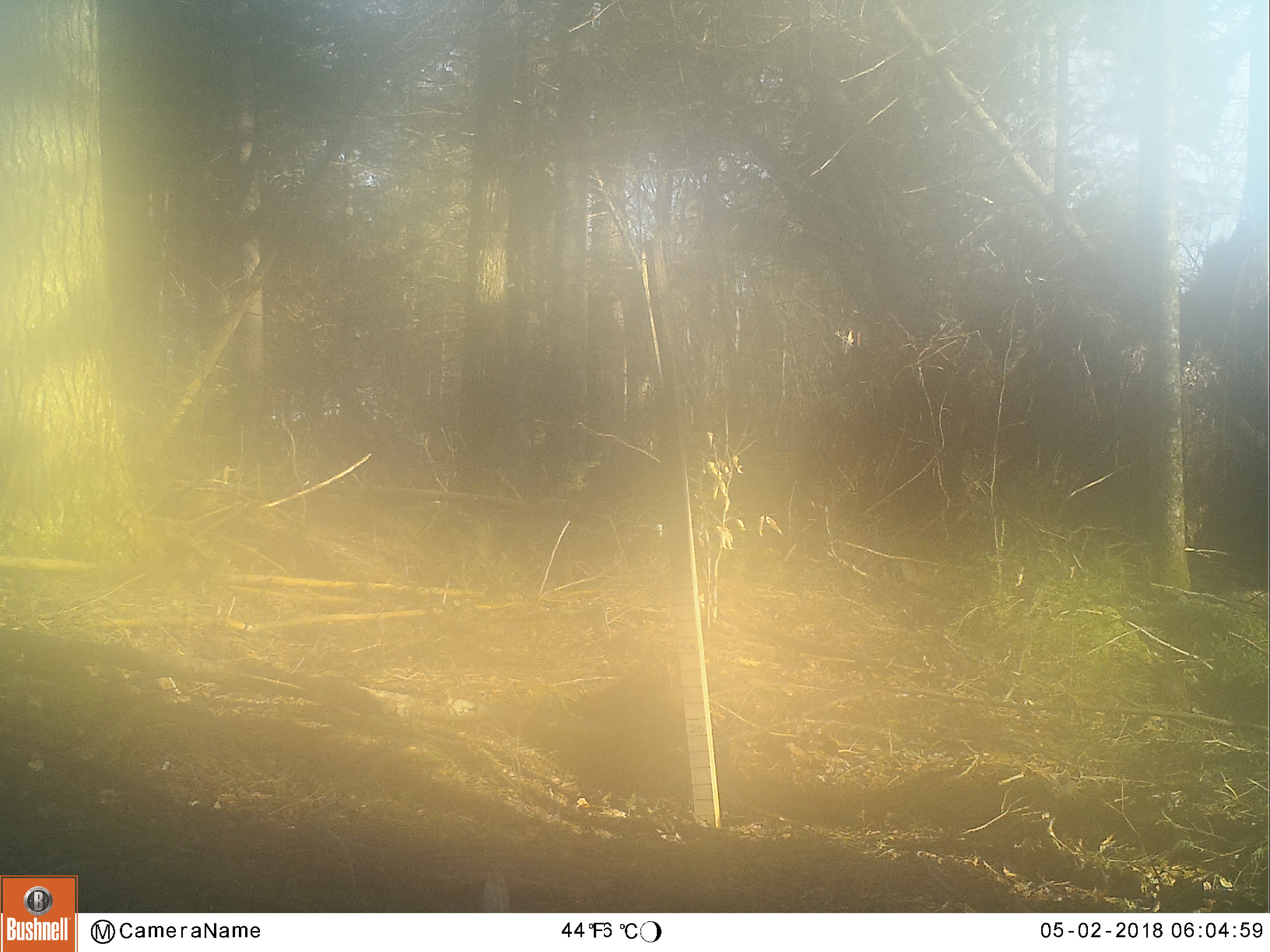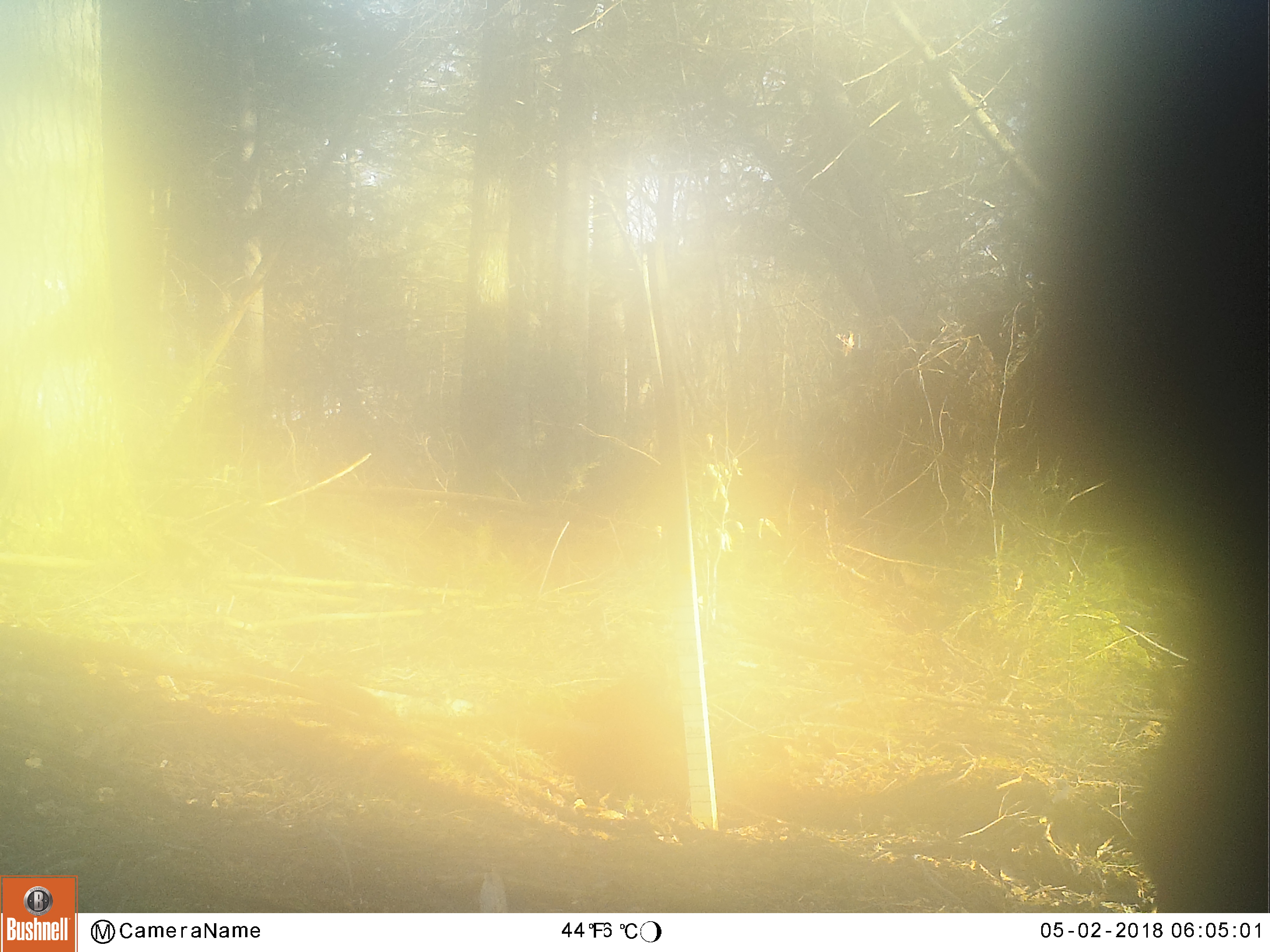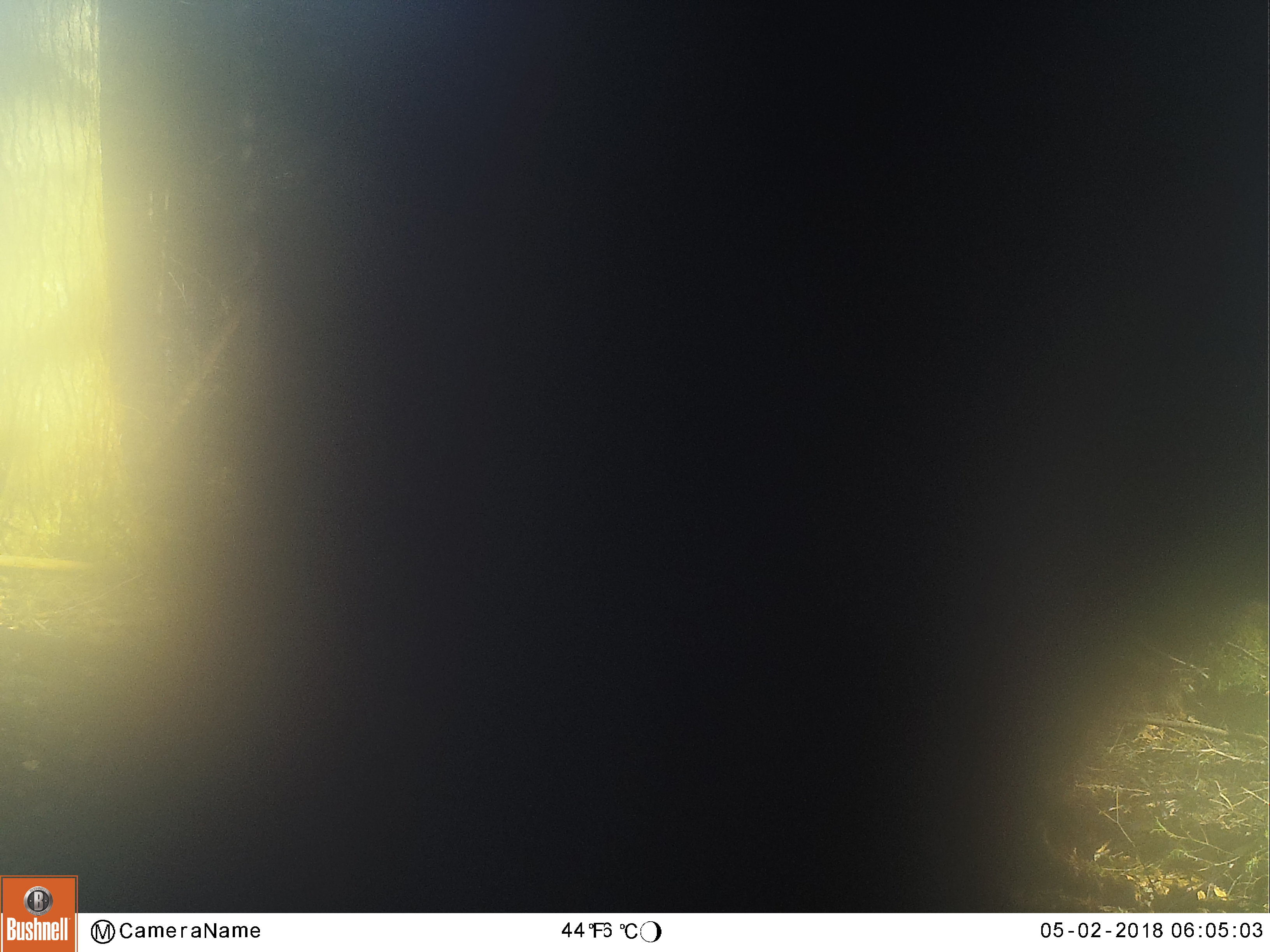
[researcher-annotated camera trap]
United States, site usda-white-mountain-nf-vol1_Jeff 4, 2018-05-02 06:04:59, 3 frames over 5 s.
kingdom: Animalia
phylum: Chordata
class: Mammalia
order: Carnivora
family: Ursidae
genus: Ursus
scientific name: Ursus americanus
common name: black bear